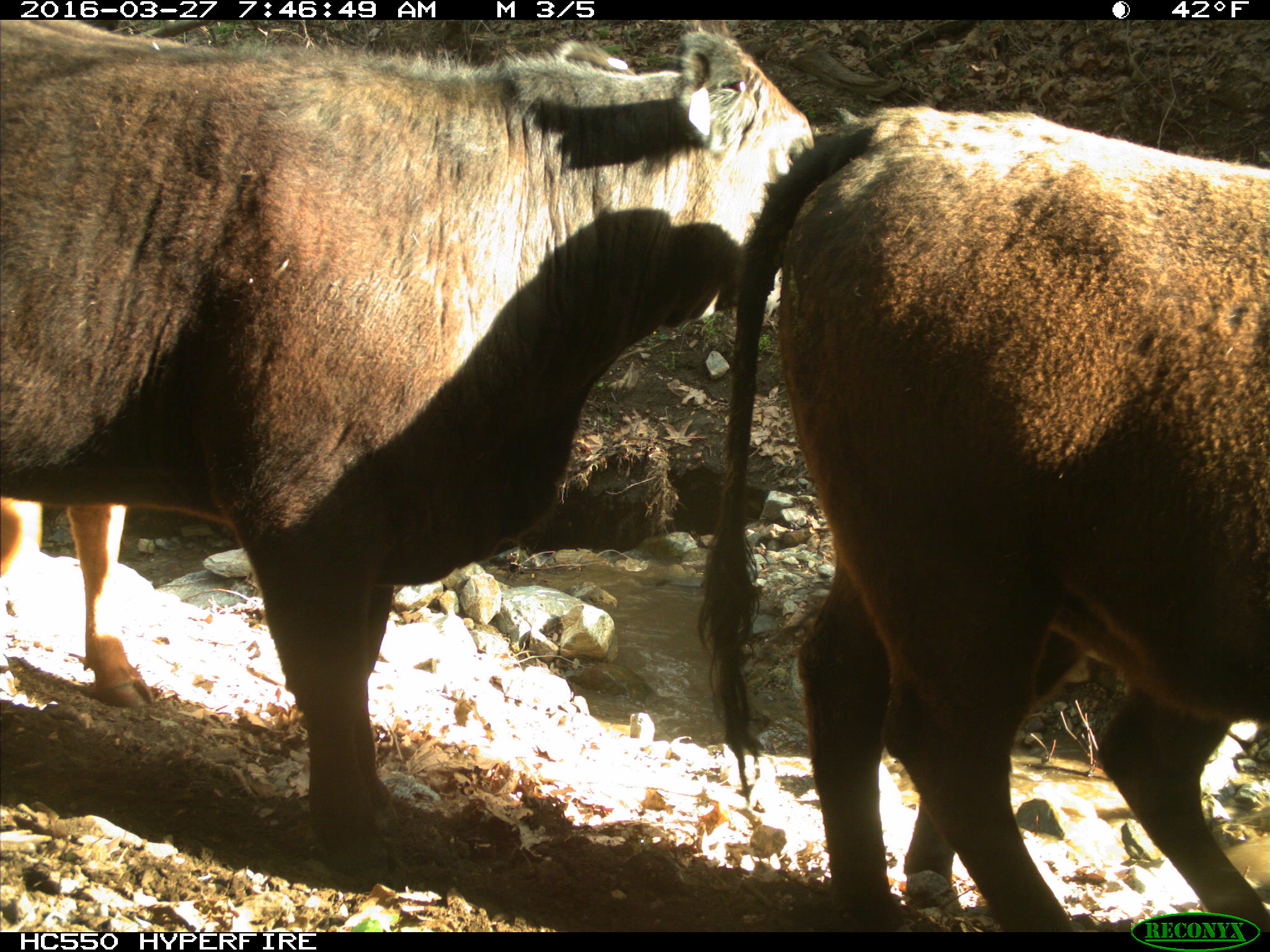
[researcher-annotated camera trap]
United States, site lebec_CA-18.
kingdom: Animalia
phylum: Chordata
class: Mammalia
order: Artiodactyla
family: Bovidae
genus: Bos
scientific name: Bos taurus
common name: domestic cow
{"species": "Bos taurus (domestic cow)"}